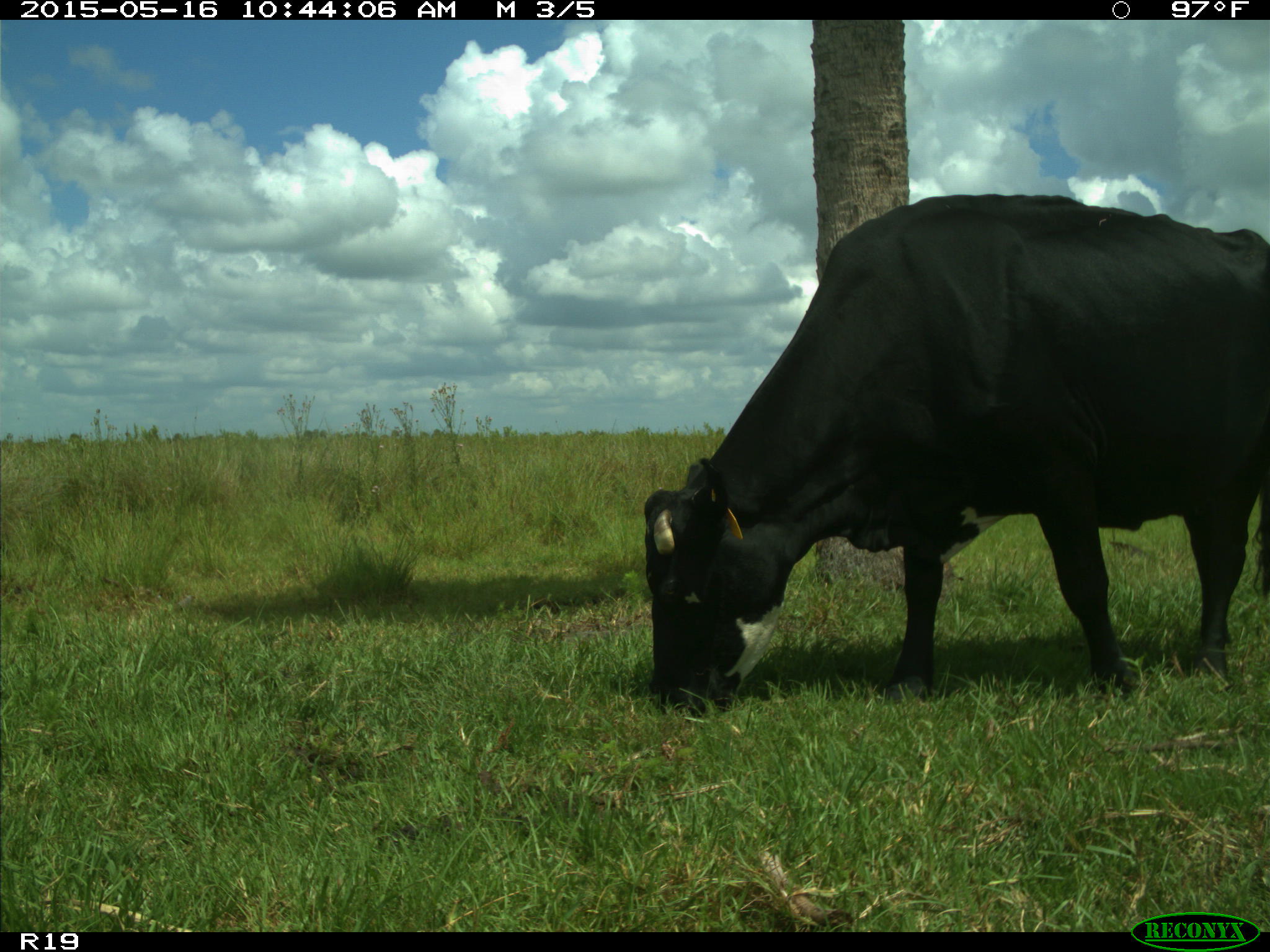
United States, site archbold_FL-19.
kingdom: Animalia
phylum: Chordata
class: Mammalia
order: Artiodactyla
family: Bovidae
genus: Bos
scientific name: Bos taurus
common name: domestic cow